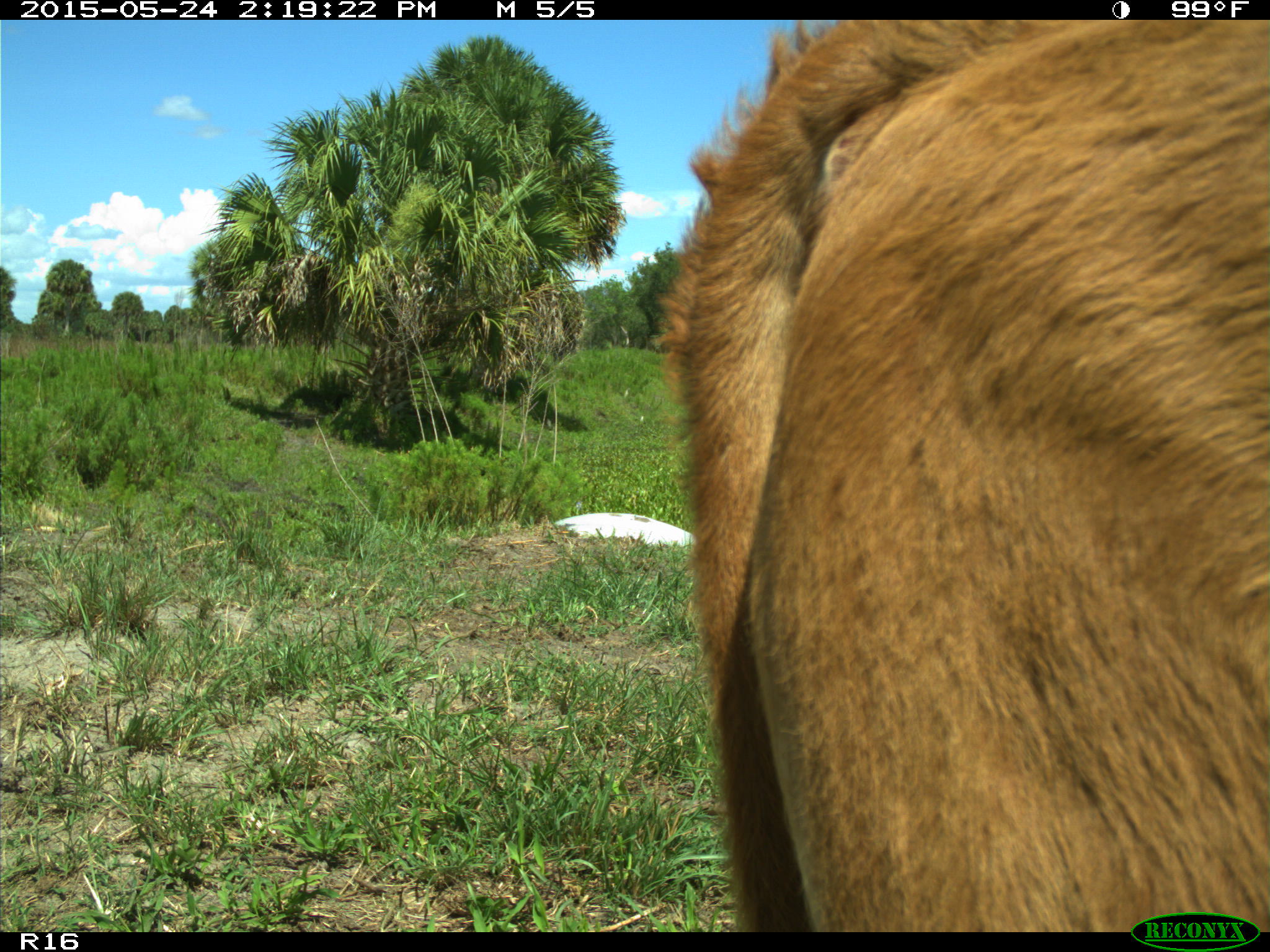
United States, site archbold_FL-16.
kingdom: Animalia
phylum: Chordata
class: Mammalia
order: Artiodactyla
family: Bovidae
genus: Bos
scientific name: Bos taurus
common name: domestic cow